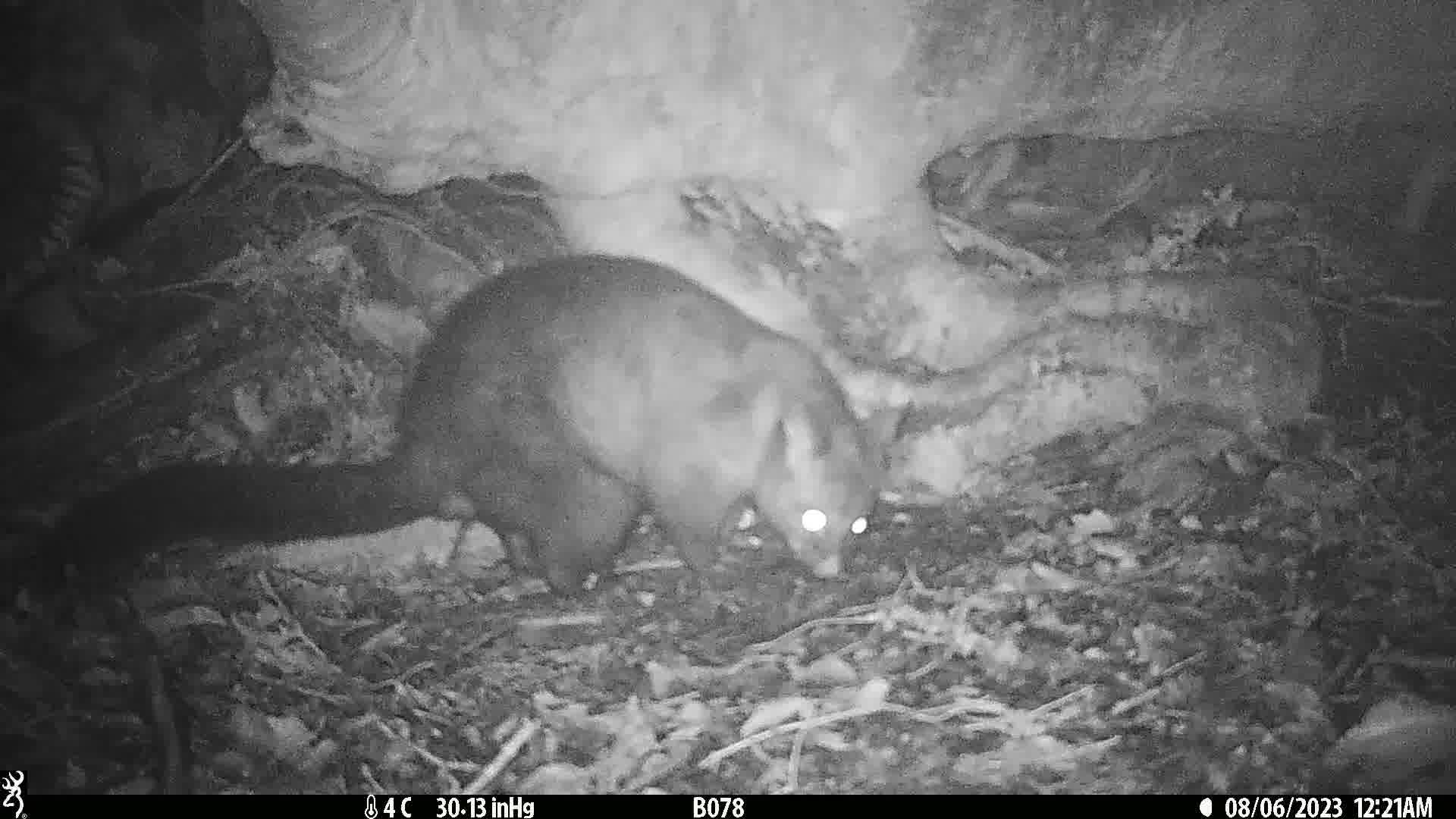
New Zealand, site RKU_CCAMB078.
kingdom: Animalia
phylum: Chordata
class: Mammalia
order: Diprotodontia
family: Phalangeridae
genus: Trichosurus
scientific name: Trichosurus vulpecula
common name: common brushtail possum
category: possum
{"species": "possum (common brushtail possum) (Trichosurus vulpecula)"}